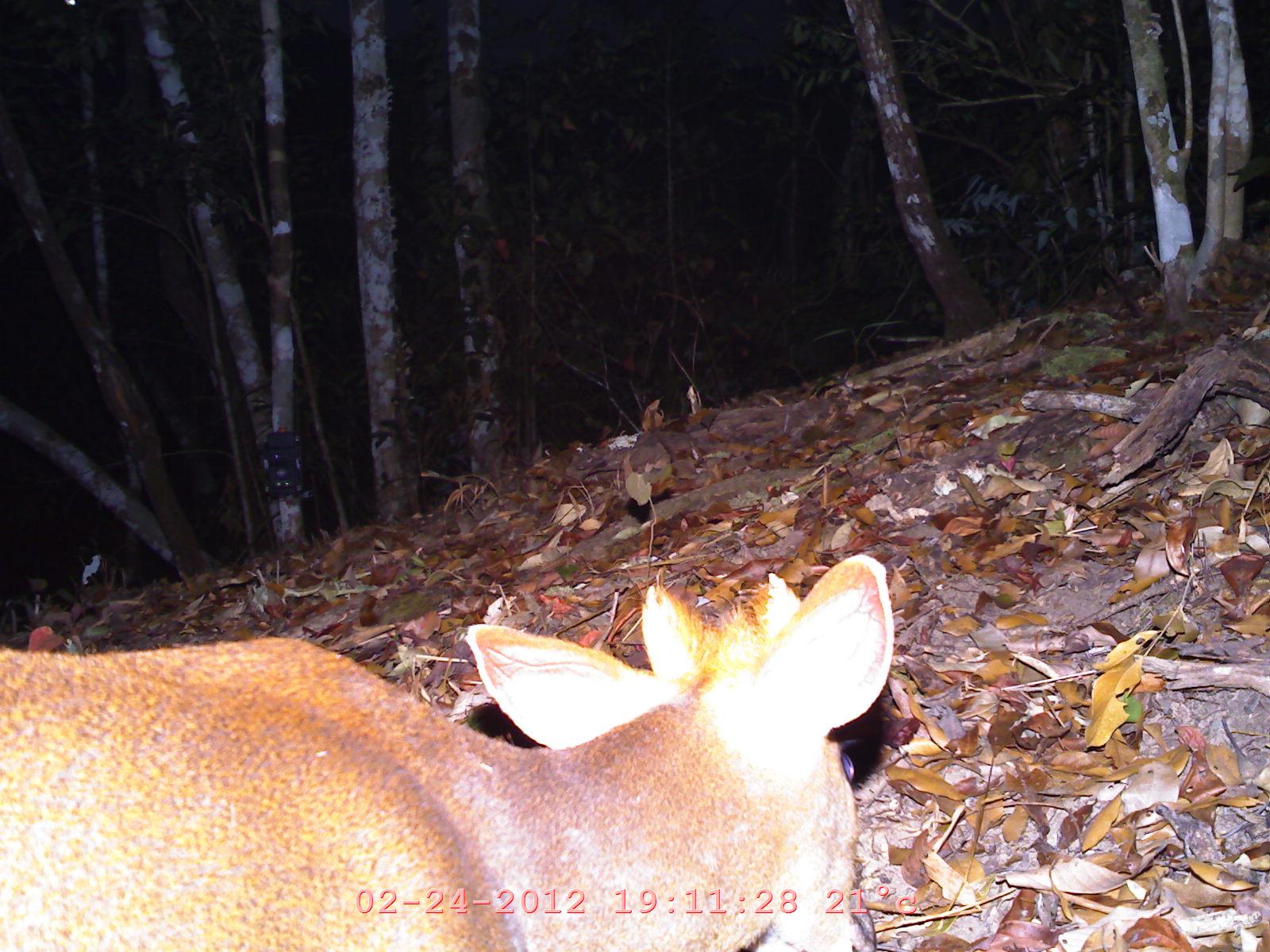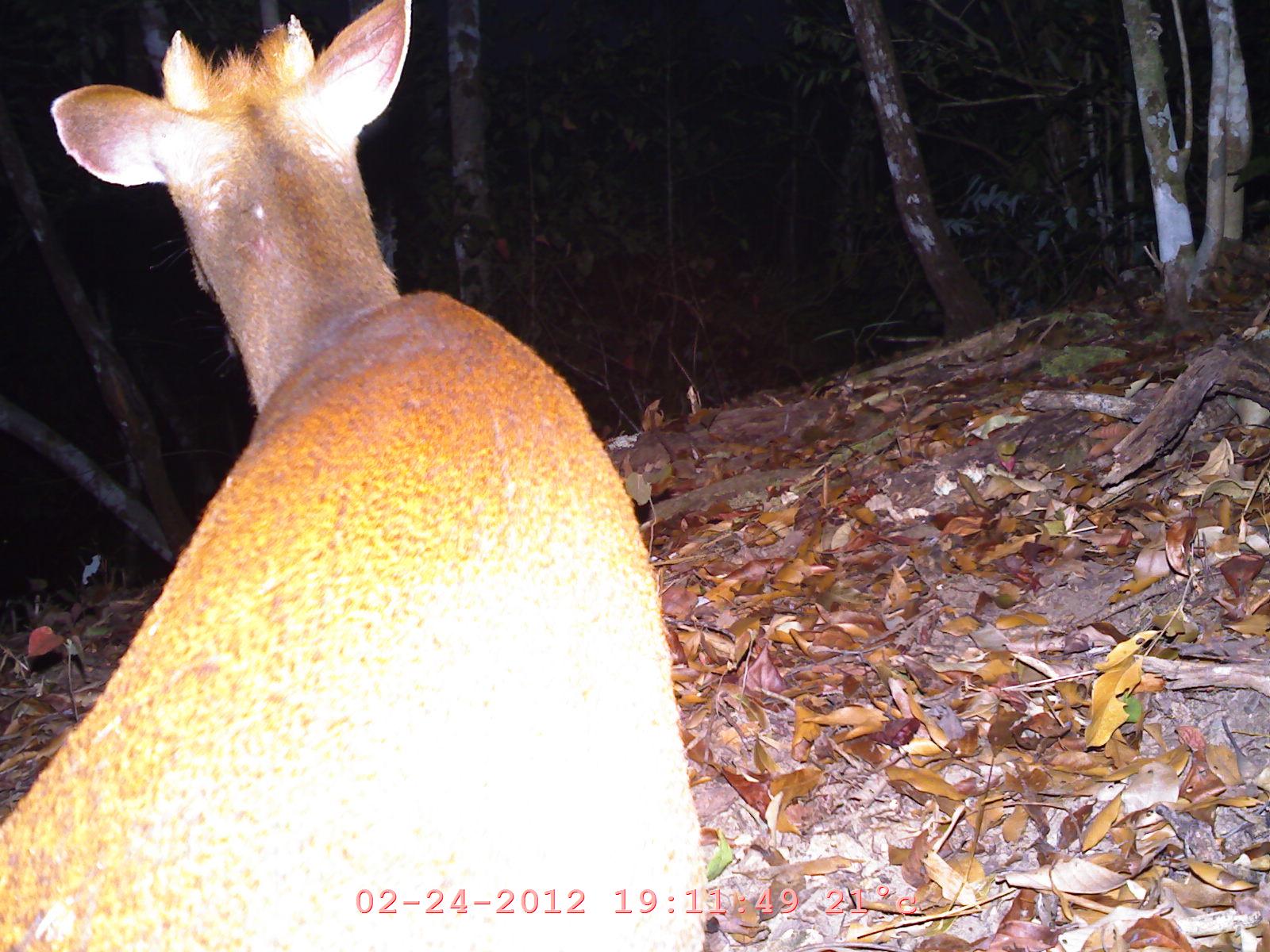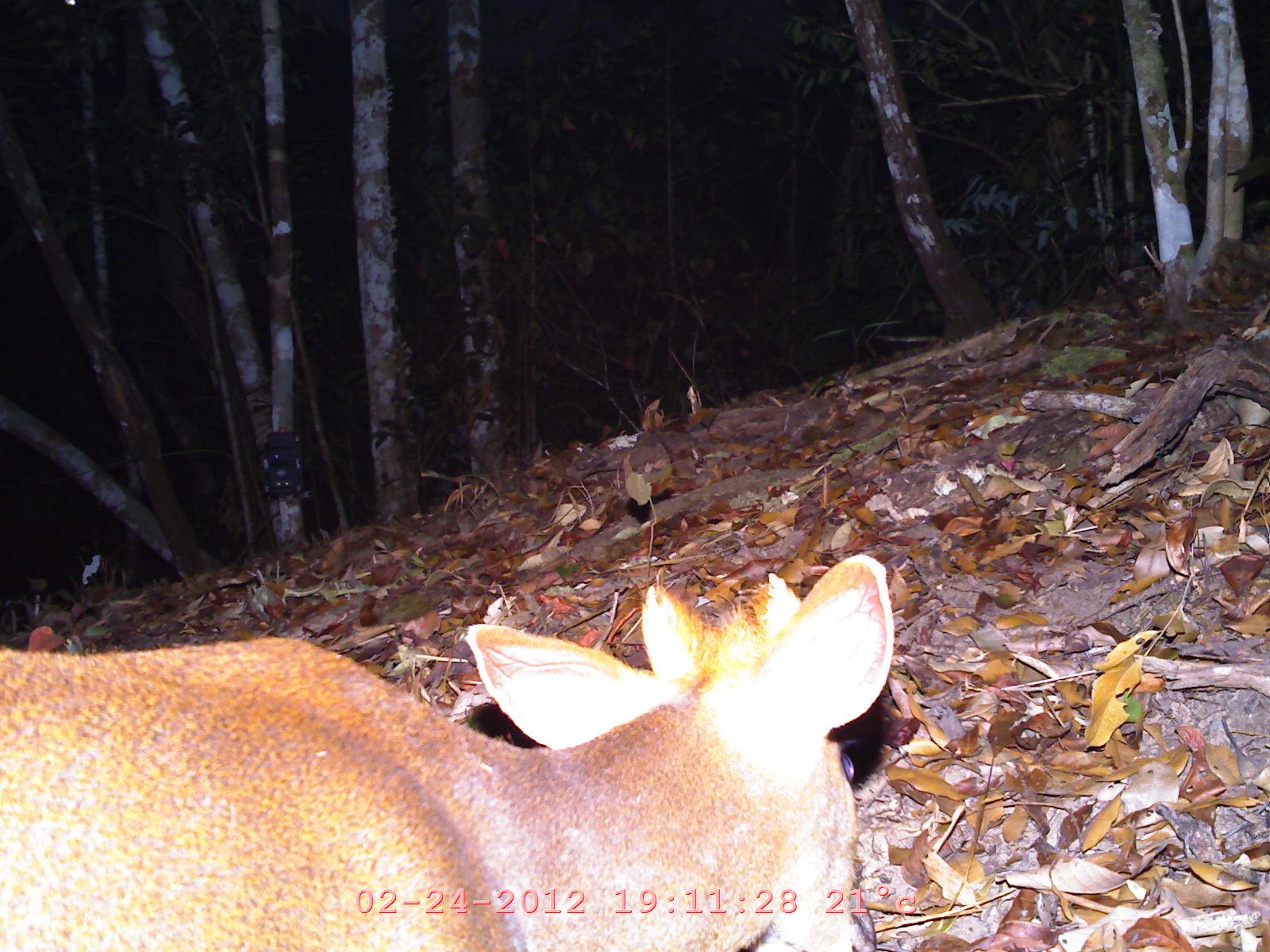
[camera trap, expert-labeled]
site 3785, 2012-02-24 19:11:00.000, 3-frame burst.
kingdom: Animalia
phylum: Chordata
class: Mammalia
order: Artiodactyla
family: Cervidae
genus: Muntiacus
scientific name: Muntiacus muntjak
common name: southern red muntjac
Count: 1.